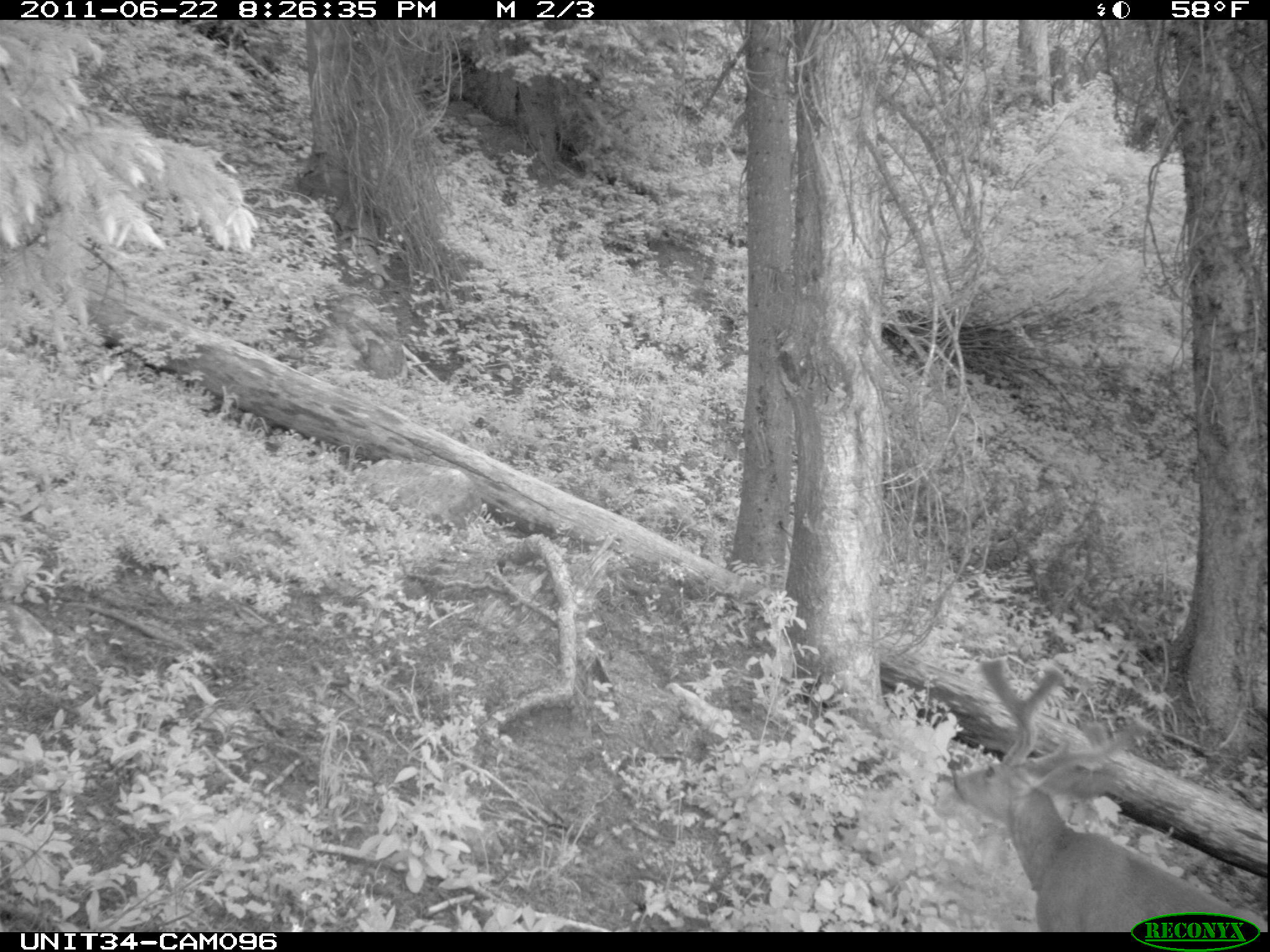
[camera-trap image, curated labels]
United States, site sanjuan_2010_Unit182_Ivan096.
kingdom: Animalia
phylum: Chordata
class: Mammalia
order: Artiodactyla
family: Cervidae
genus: Odocoileus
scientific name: Odocoileus hemionus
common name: mule deer